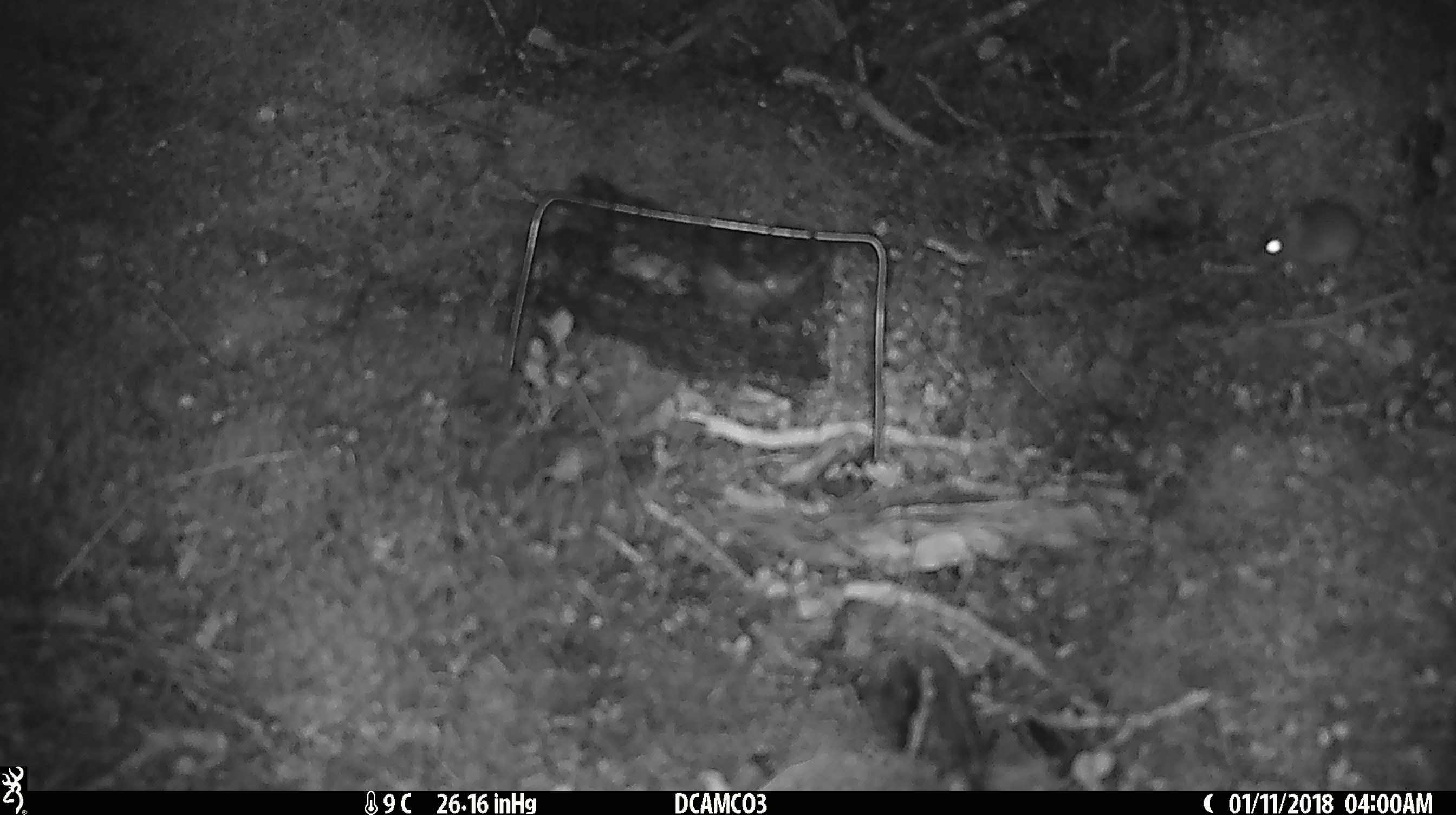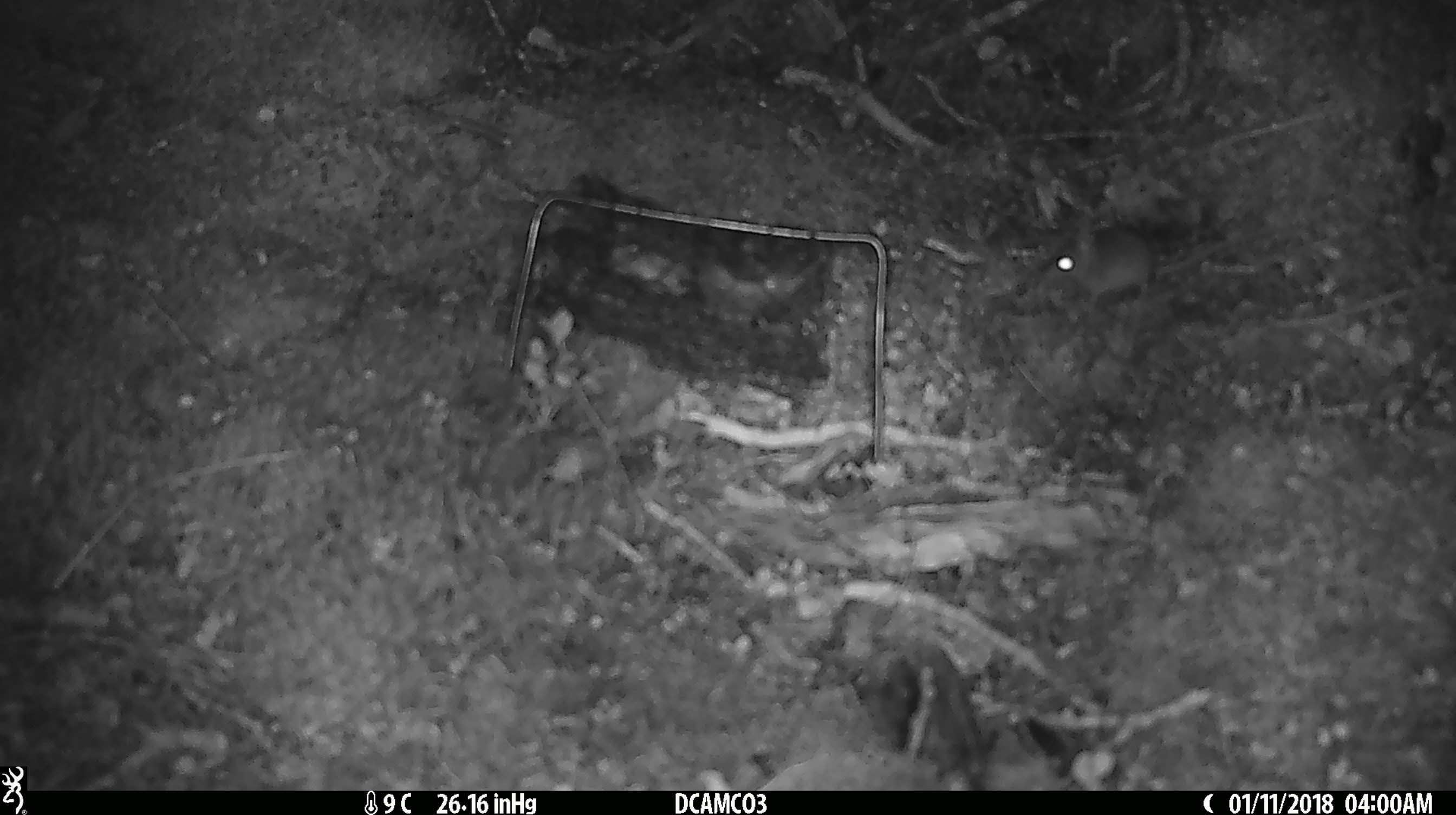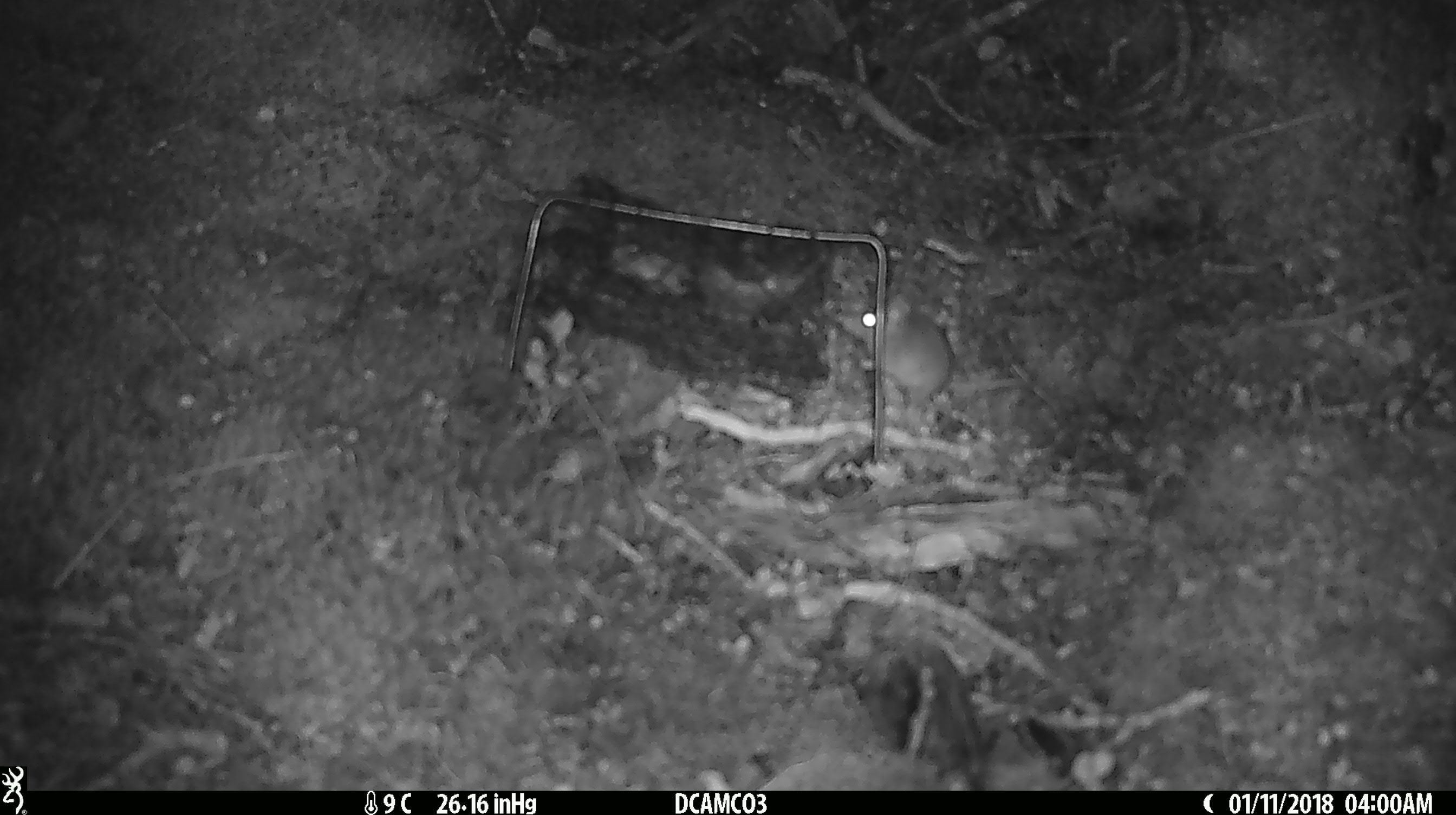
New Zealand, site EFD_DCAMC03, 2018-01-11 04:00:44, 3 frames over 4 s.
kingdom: Animalia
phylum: Chordata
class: Mammalia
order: Rodentia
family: Muridae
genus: Mus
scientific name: Mus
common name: mouse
Mouse (Mus).